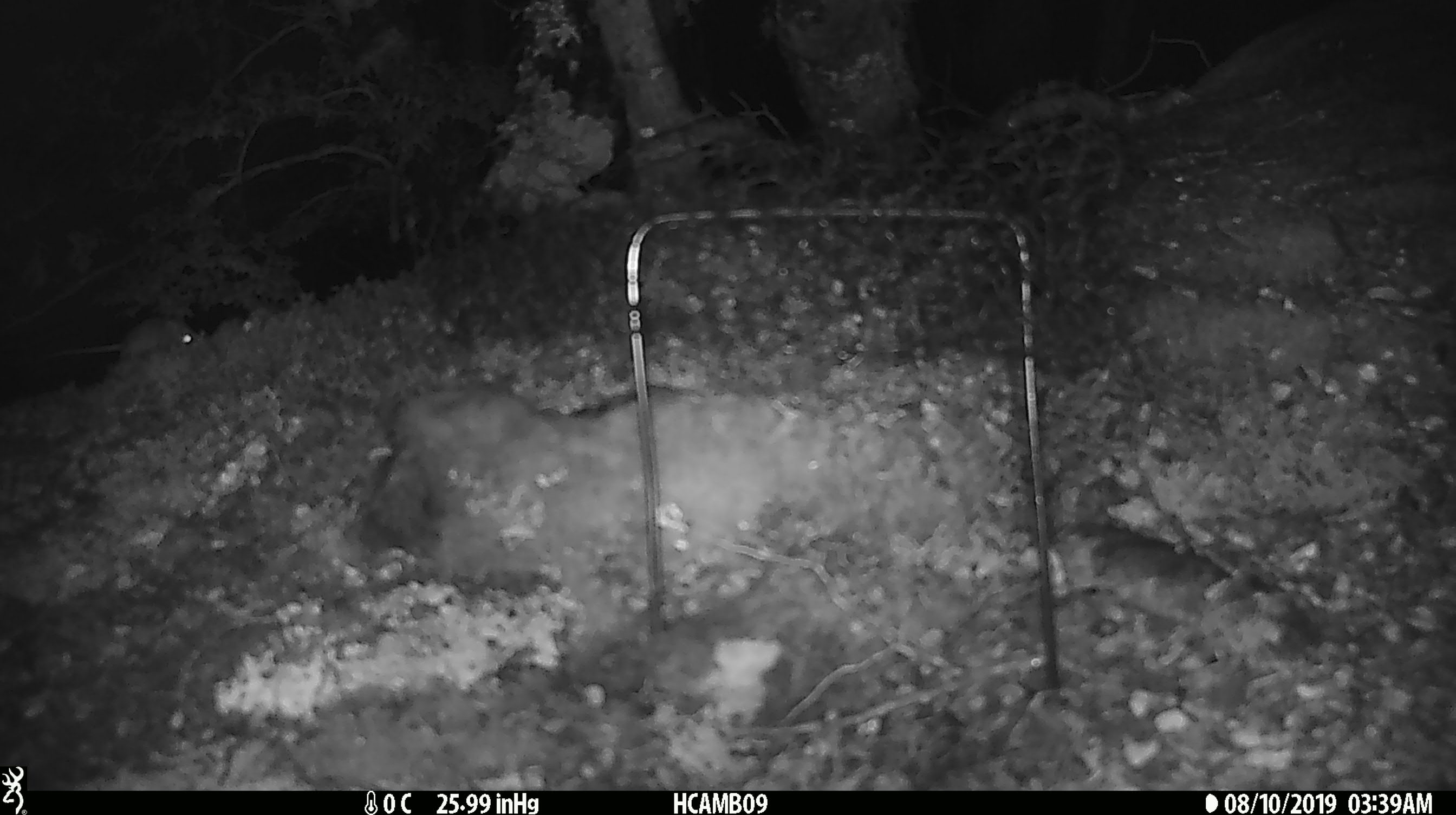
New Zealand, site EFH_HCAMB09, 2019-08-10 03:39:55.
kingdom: Animalia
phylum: Chordata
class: Mammalia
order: Rodentia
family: Muridae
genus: Mus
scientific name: Mus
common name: mouse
Mouse (Mus).